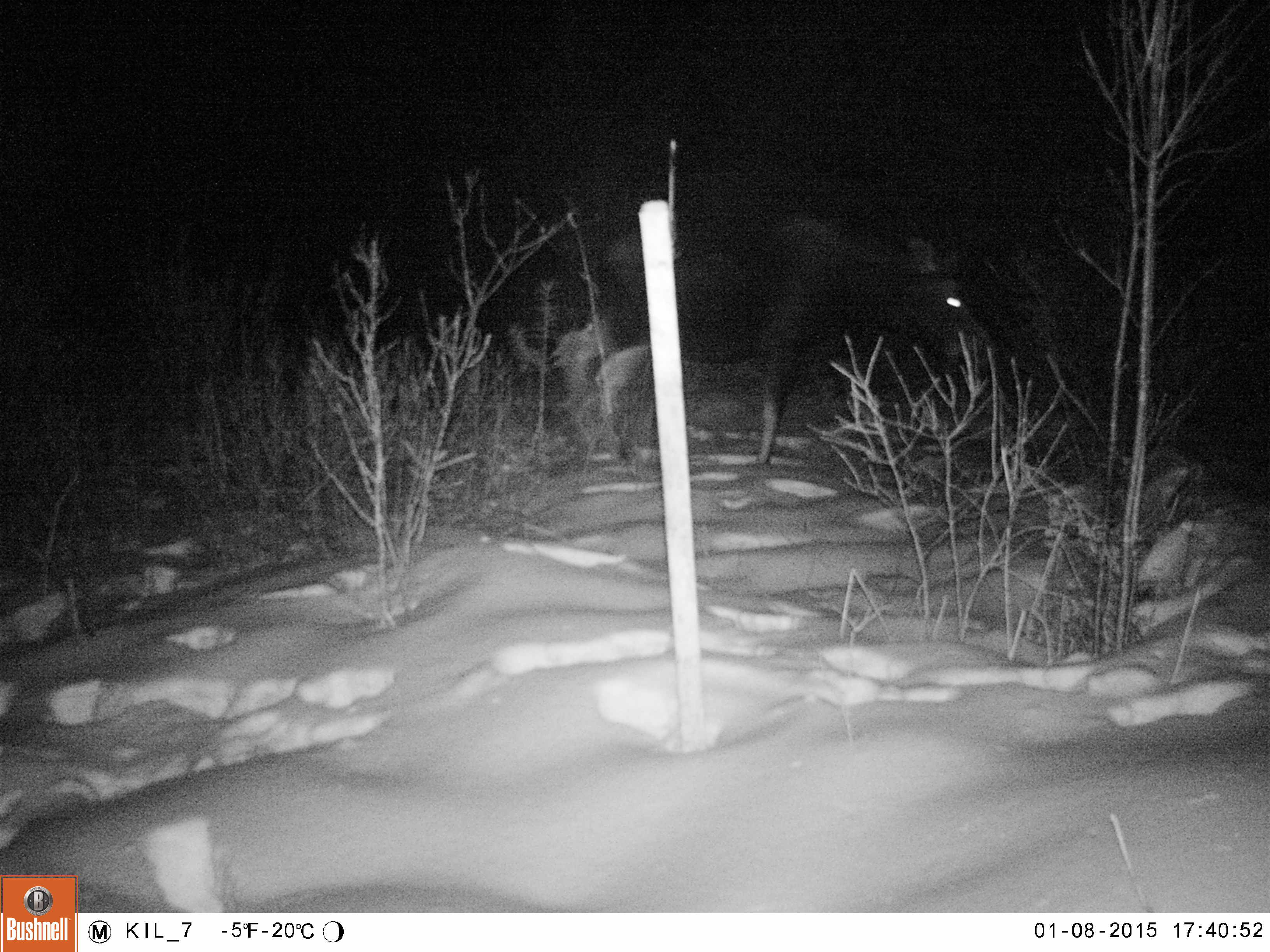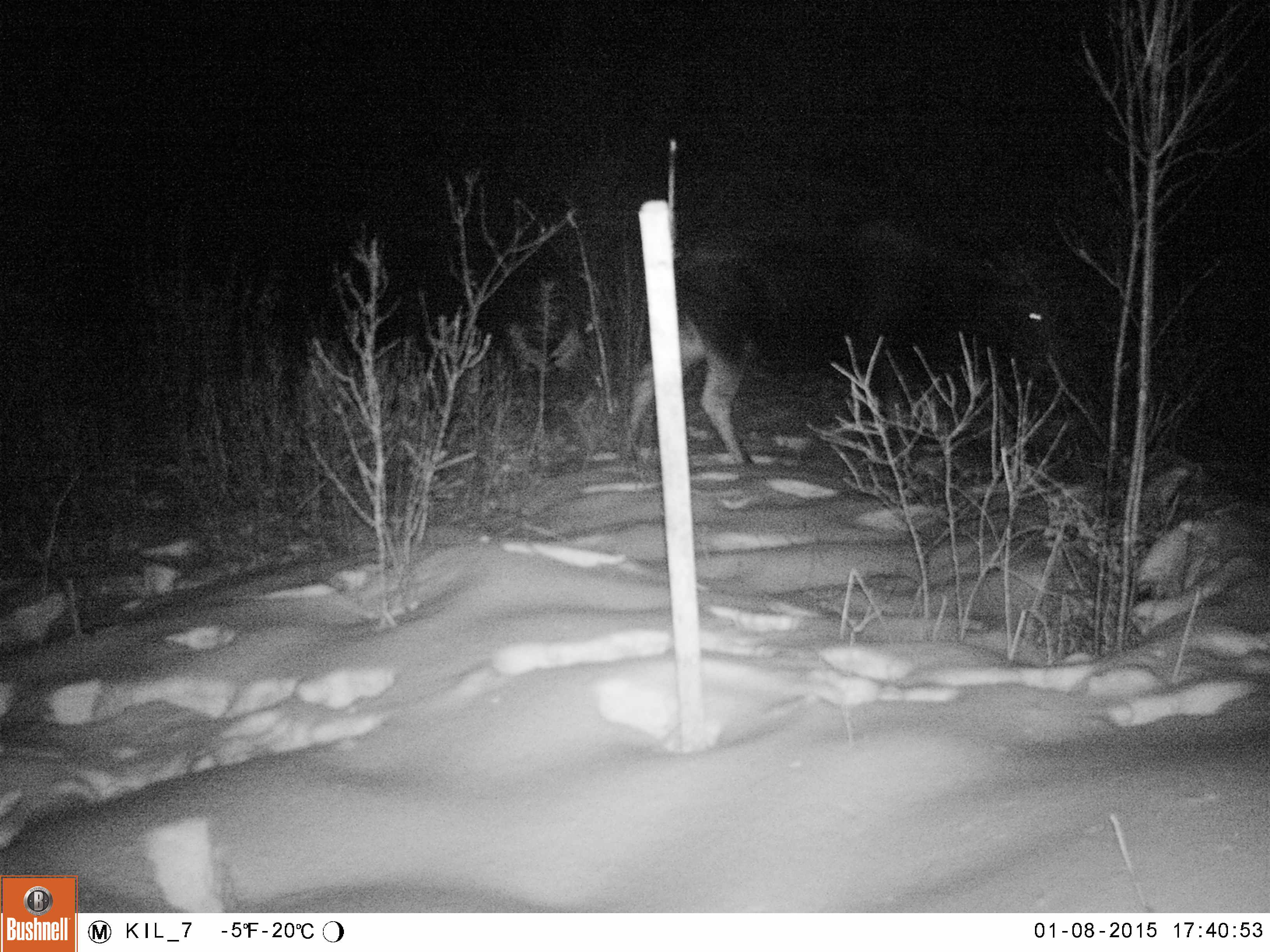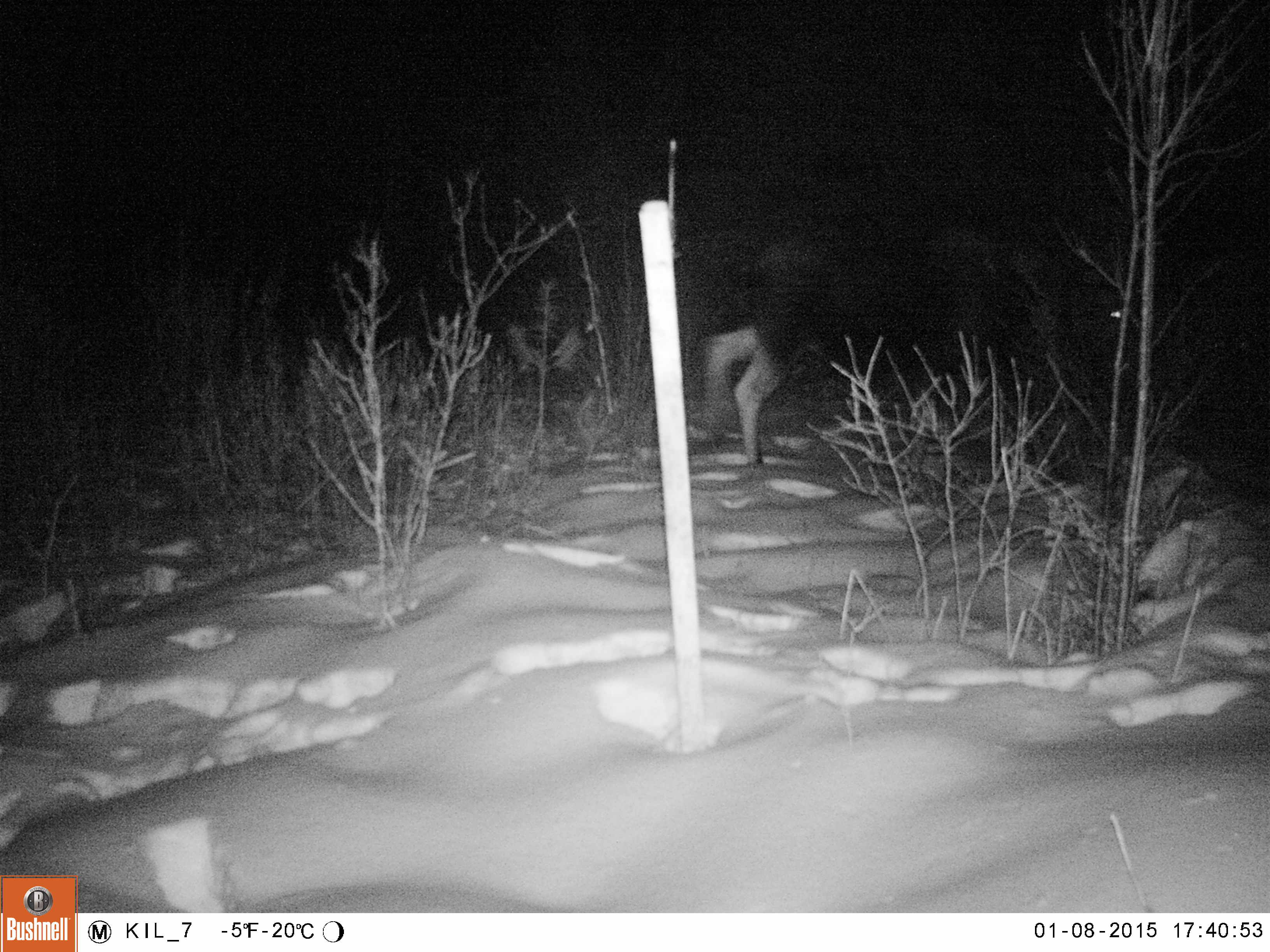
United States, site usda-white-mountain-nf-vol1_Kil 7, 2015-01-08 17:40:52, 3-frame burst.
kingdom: Animalia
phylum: Chordata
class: Mammalia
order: Artiodactyla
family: Cervidae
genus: Alces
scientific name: Alces alces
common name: moose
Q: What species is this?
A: Moose (Alces alces).